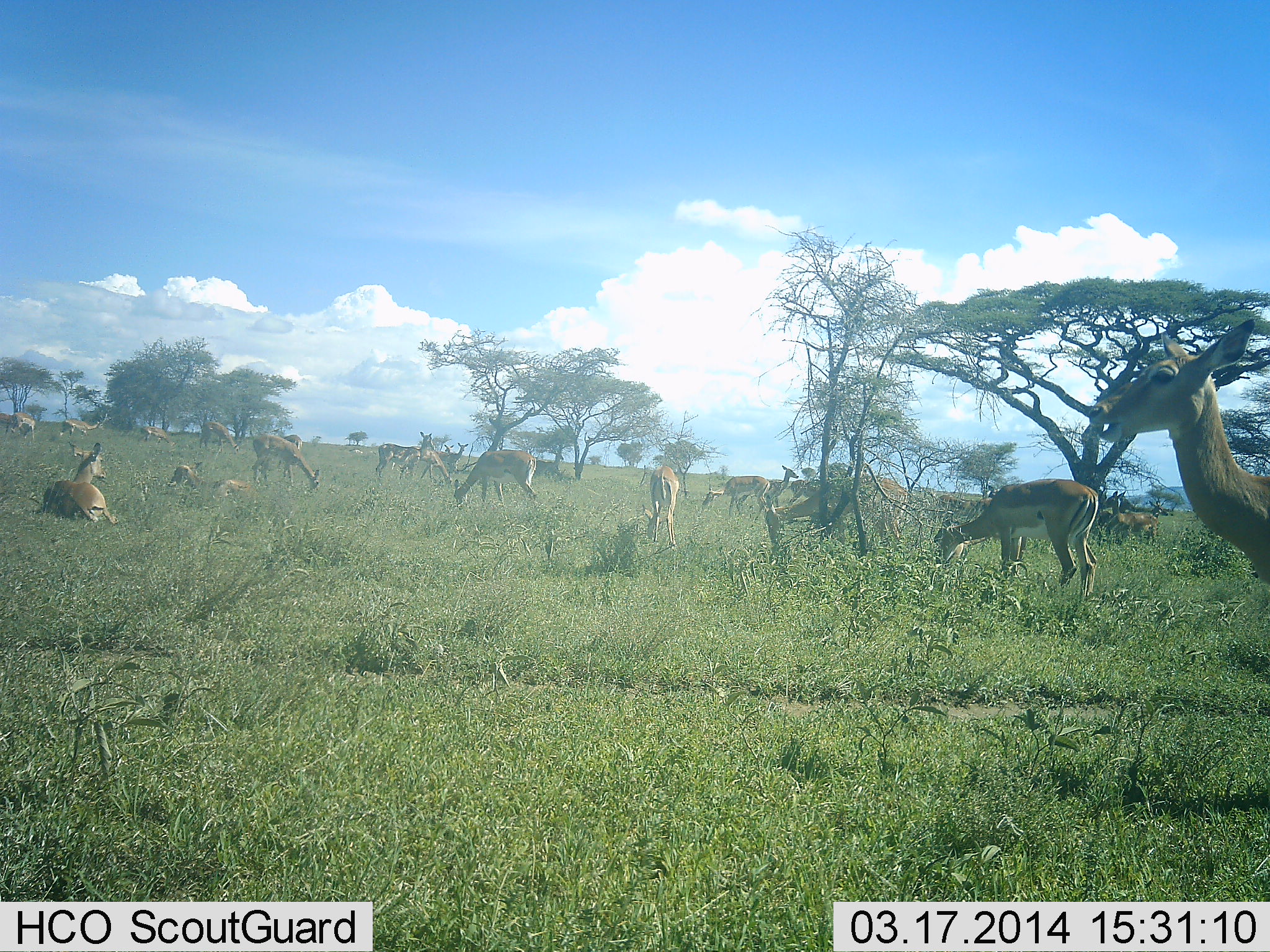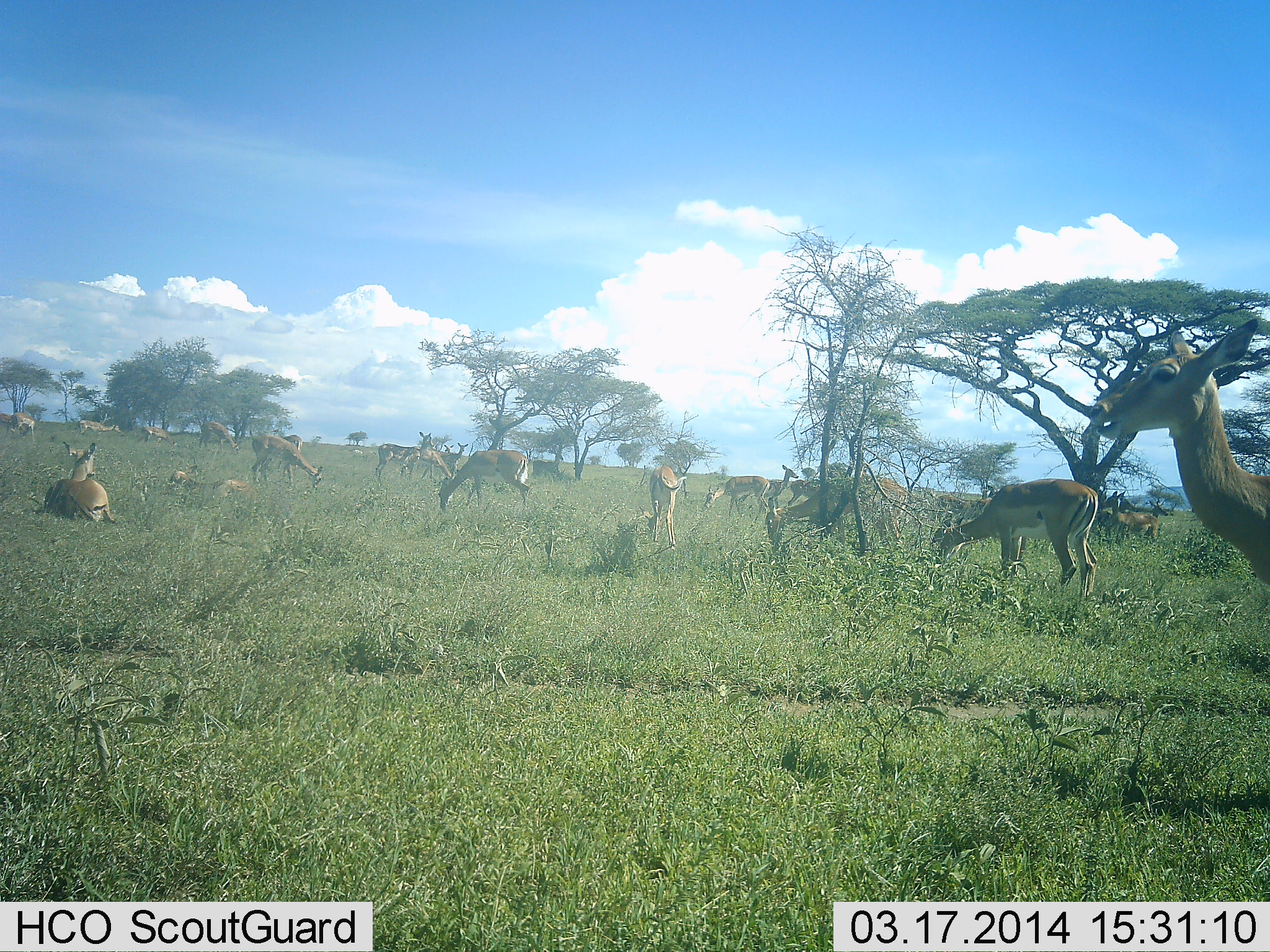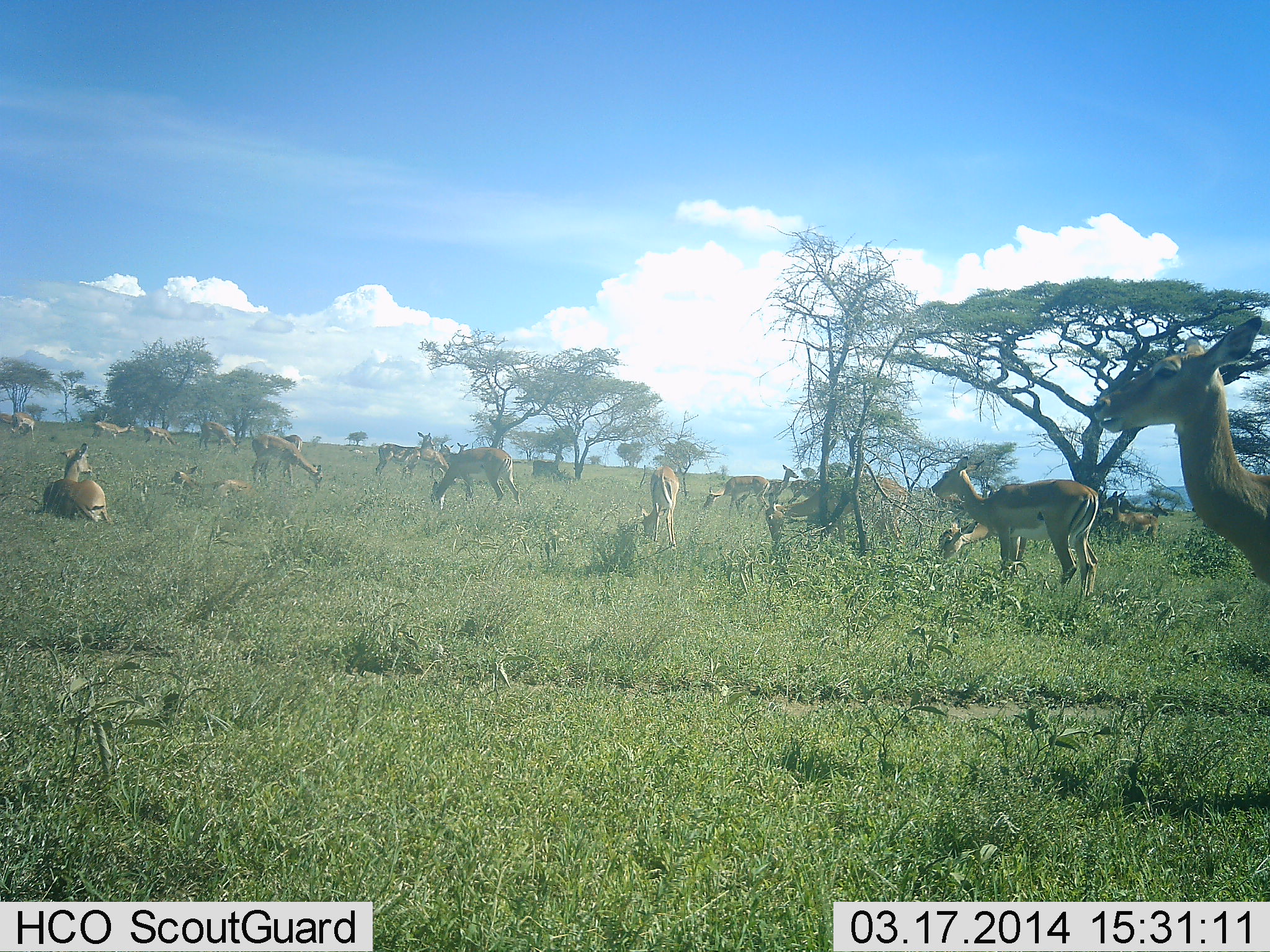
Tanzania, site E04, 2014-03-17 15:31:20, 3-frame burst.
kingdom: Animalia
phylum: Chordata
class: Mammalia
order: Artiodactyla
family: Bovidae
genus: Aepyceros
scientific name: Aepyceros melampus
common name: impala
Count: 11-50.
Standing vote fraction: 100%.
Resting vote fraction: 100%.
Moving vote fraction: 10%.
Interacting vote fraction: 0%.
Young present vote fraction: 0%.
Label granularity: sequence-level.